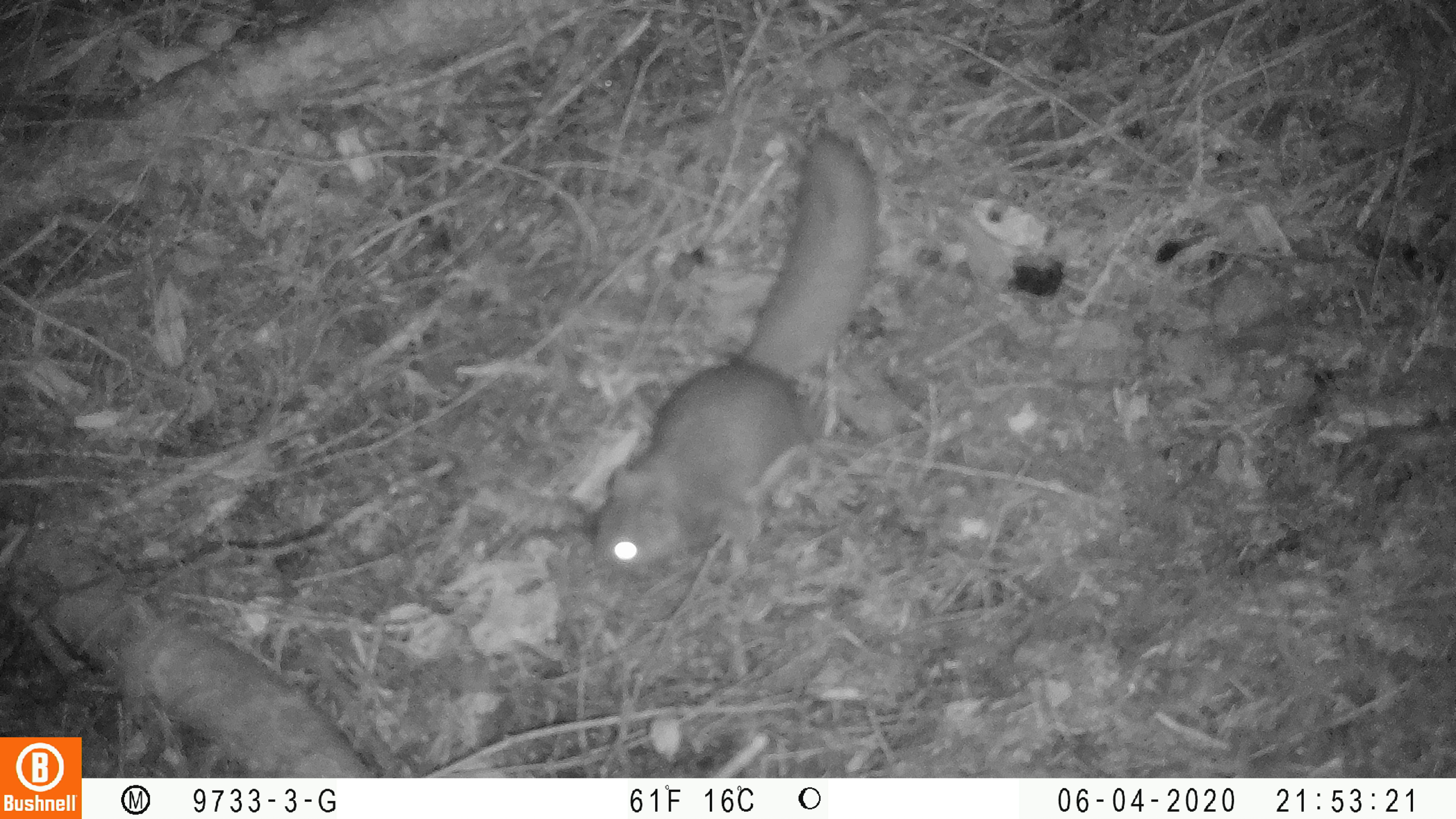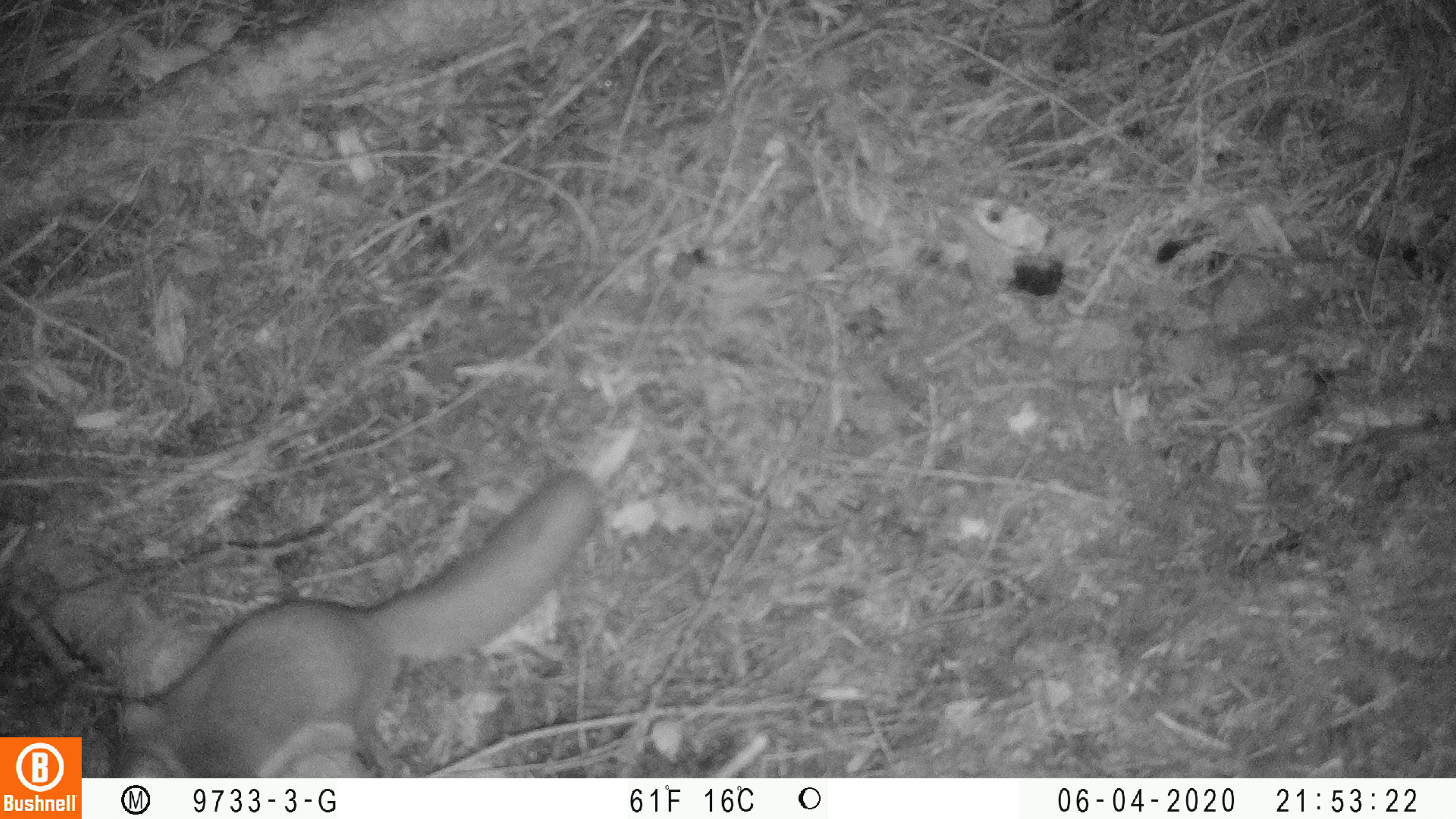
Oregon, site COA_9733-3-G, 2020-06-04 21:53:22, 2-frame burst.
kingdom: Animalia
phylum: Chordata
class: Mammalia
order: Rodentia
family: Sciuridae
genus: Glaucomys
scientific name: Glaucomys oregonensis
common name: humboldt's flying squirrel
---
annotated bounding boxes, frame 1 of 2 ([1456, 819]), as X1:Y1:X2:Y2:
humboldt's flying squirrel: 578:113:896:582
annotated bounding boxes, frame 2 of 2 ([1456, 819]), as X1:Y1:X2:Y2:
humboldt's flying squirrel: 100:460:615:773